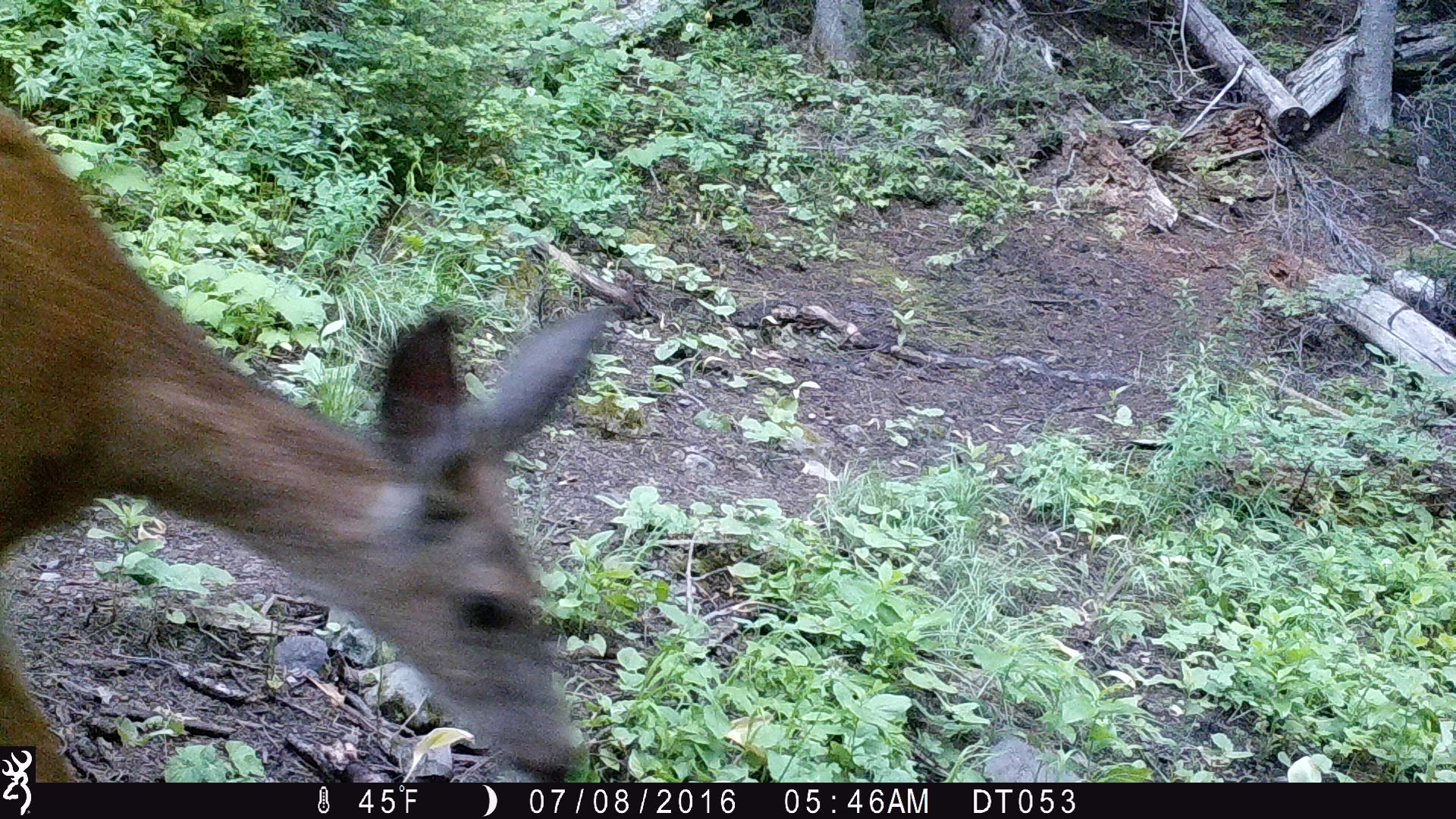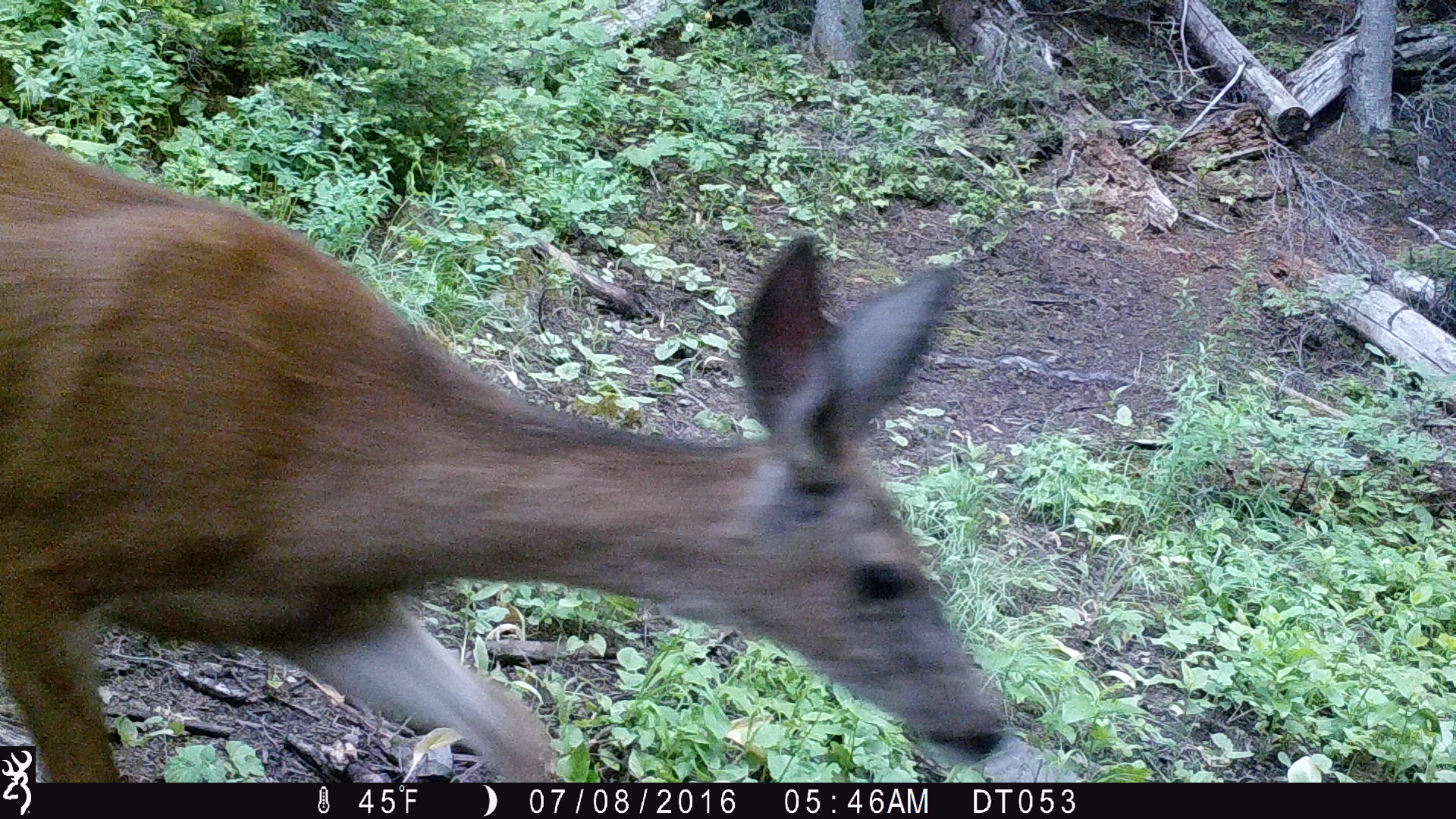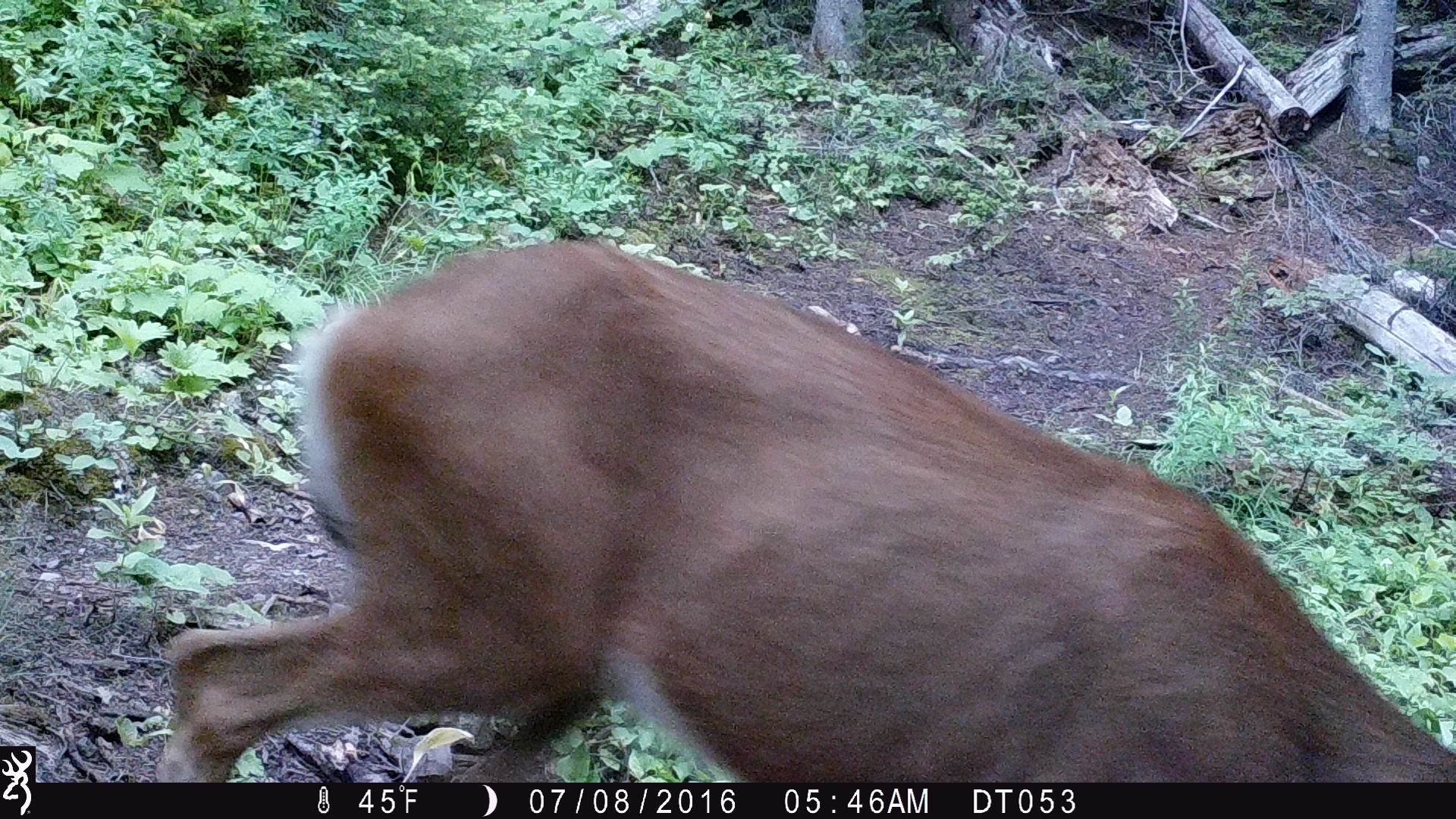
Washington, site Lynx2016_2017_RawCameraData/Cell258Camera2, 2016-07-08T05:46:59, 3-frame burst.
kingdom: Animalia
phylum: Chordata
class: Mammalia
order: Artiodactyla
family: Cervidae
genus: Odocoileus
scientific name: Odocoileus hemionus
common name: mule deer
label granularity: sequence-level